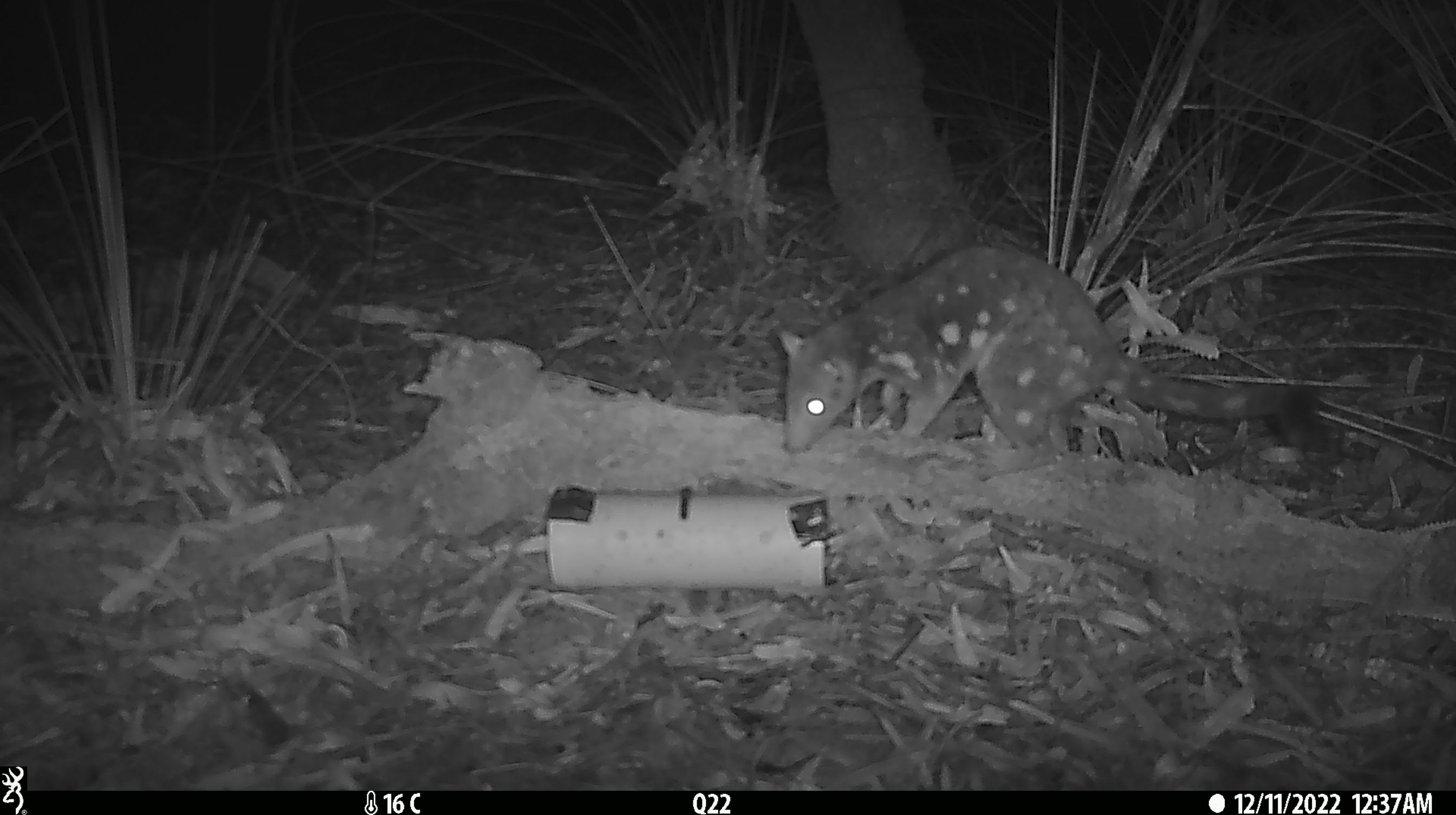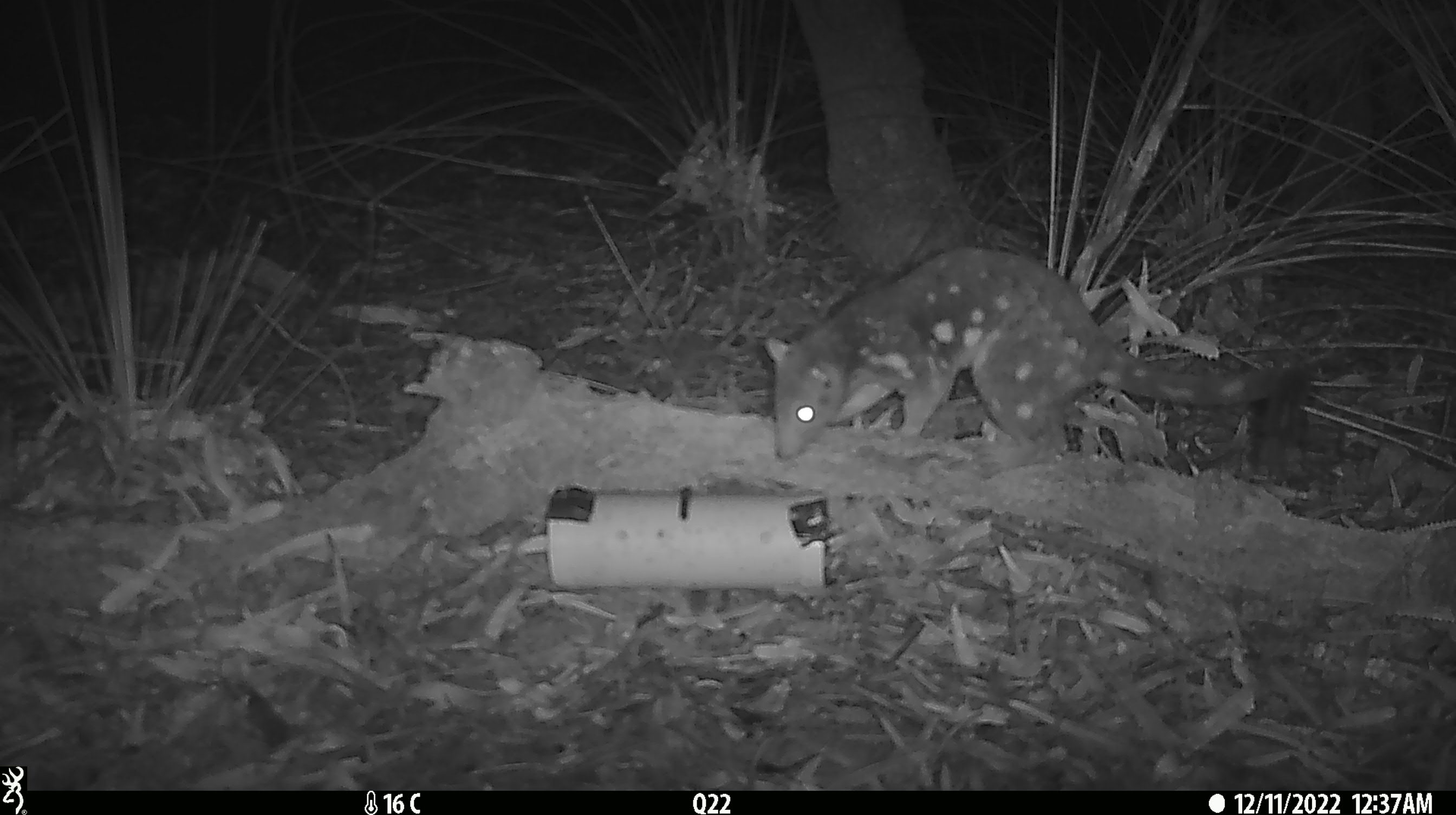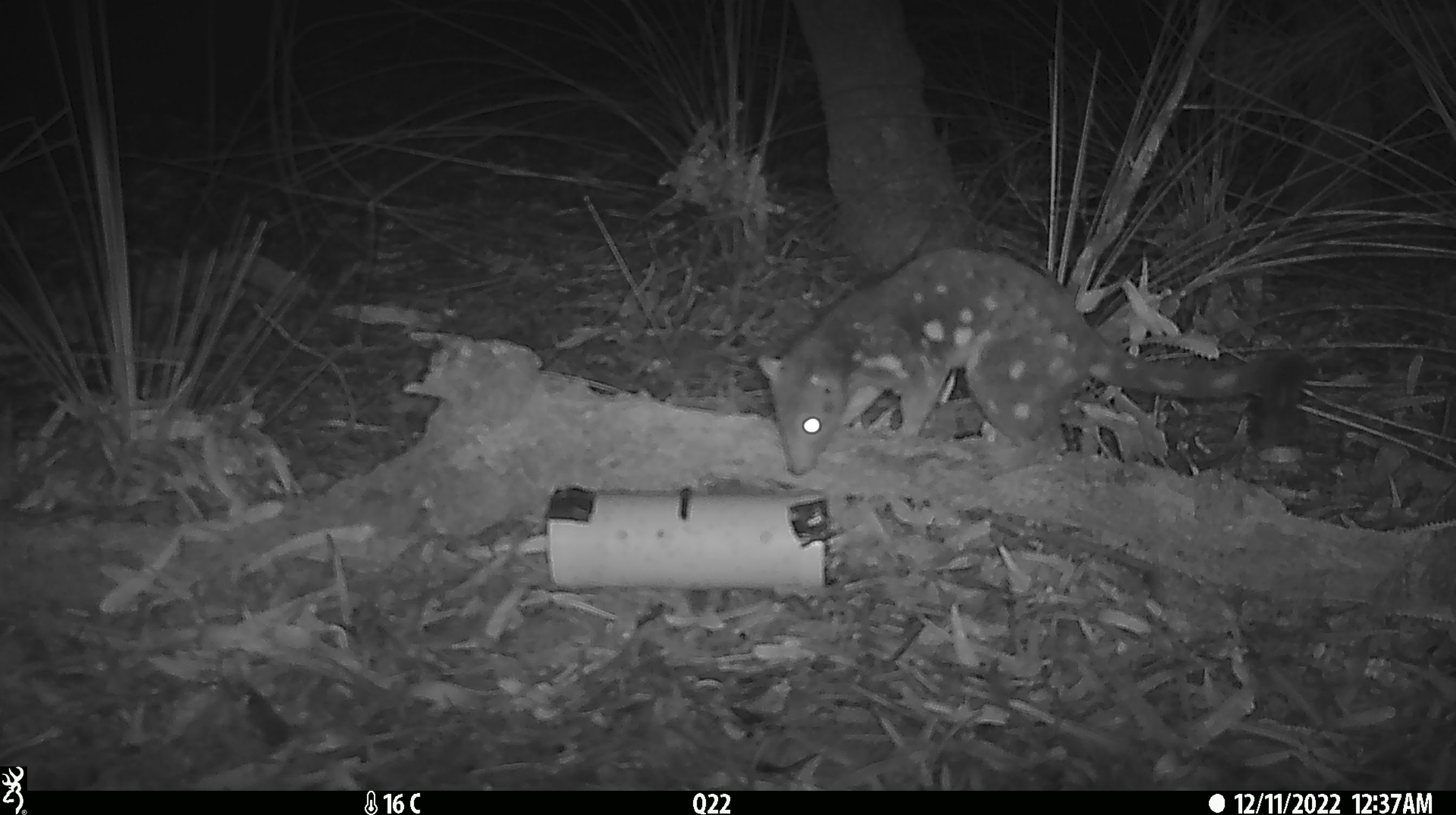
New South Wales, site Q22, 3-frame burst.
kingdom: Animalia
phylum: Chordata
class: Mammalia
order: Dasyuromorphia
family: Dasyuridae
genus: Dasyurus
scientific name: Dasyurus maculatus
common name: spotted-tailed quoll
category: quoll